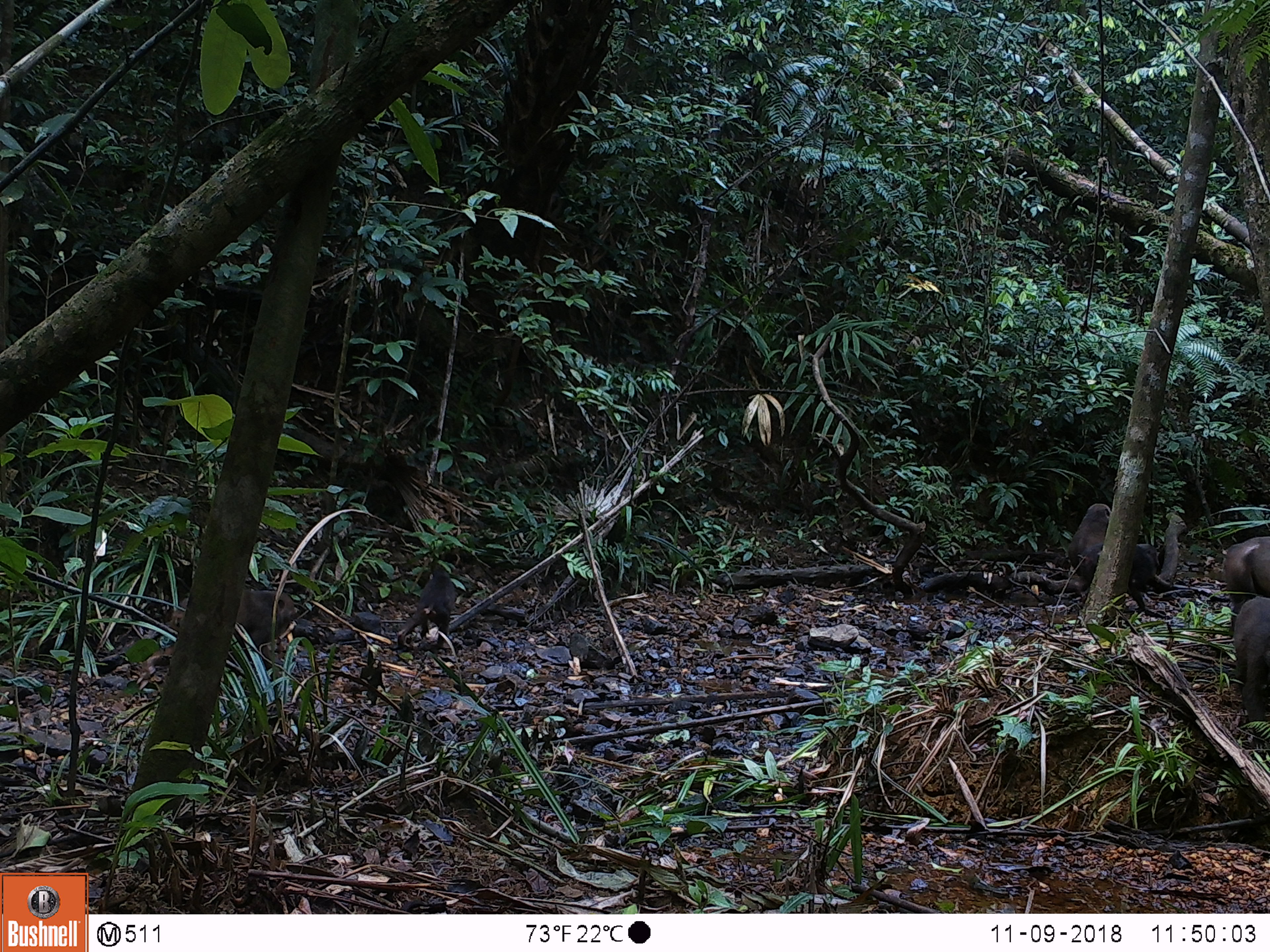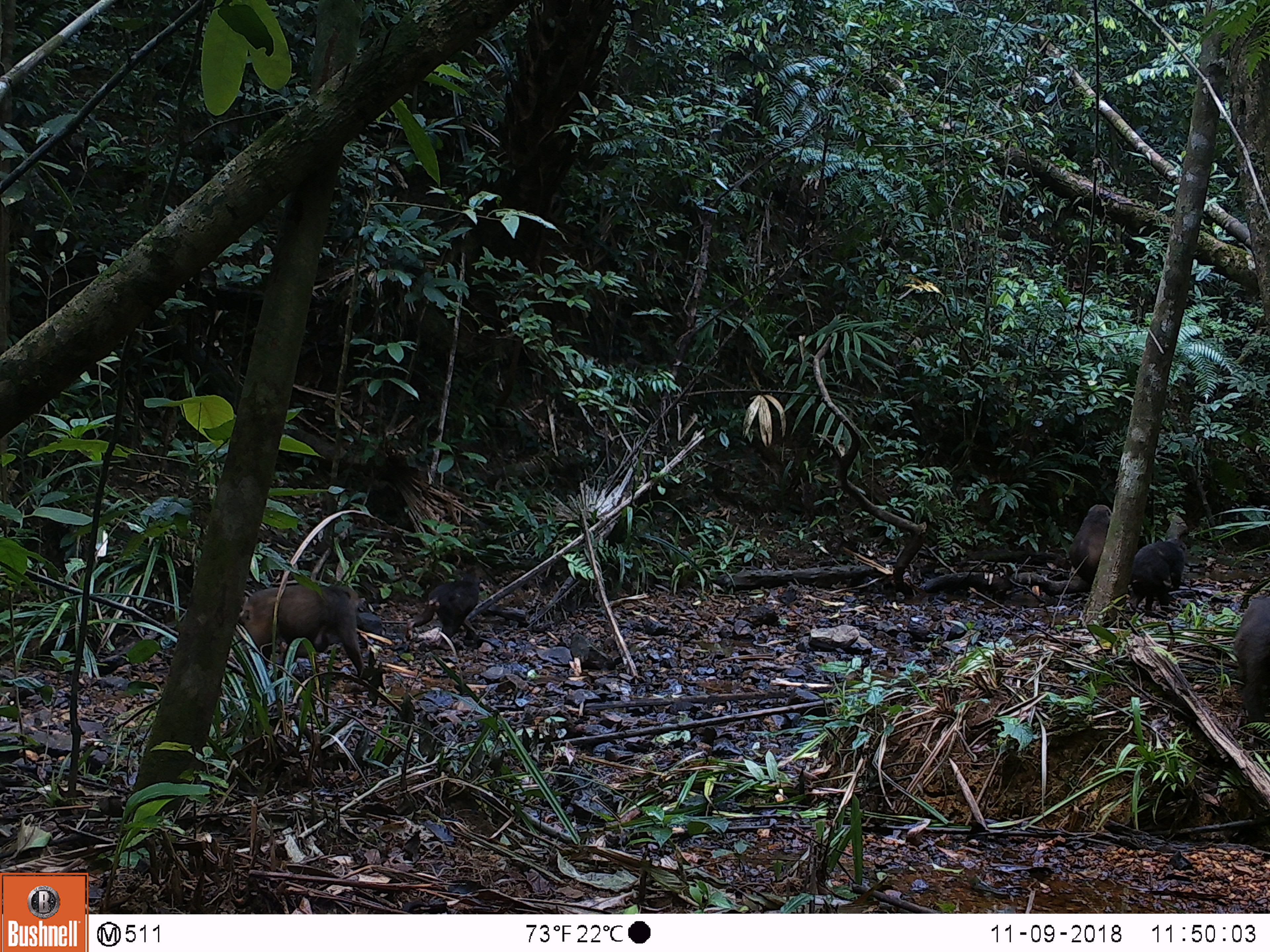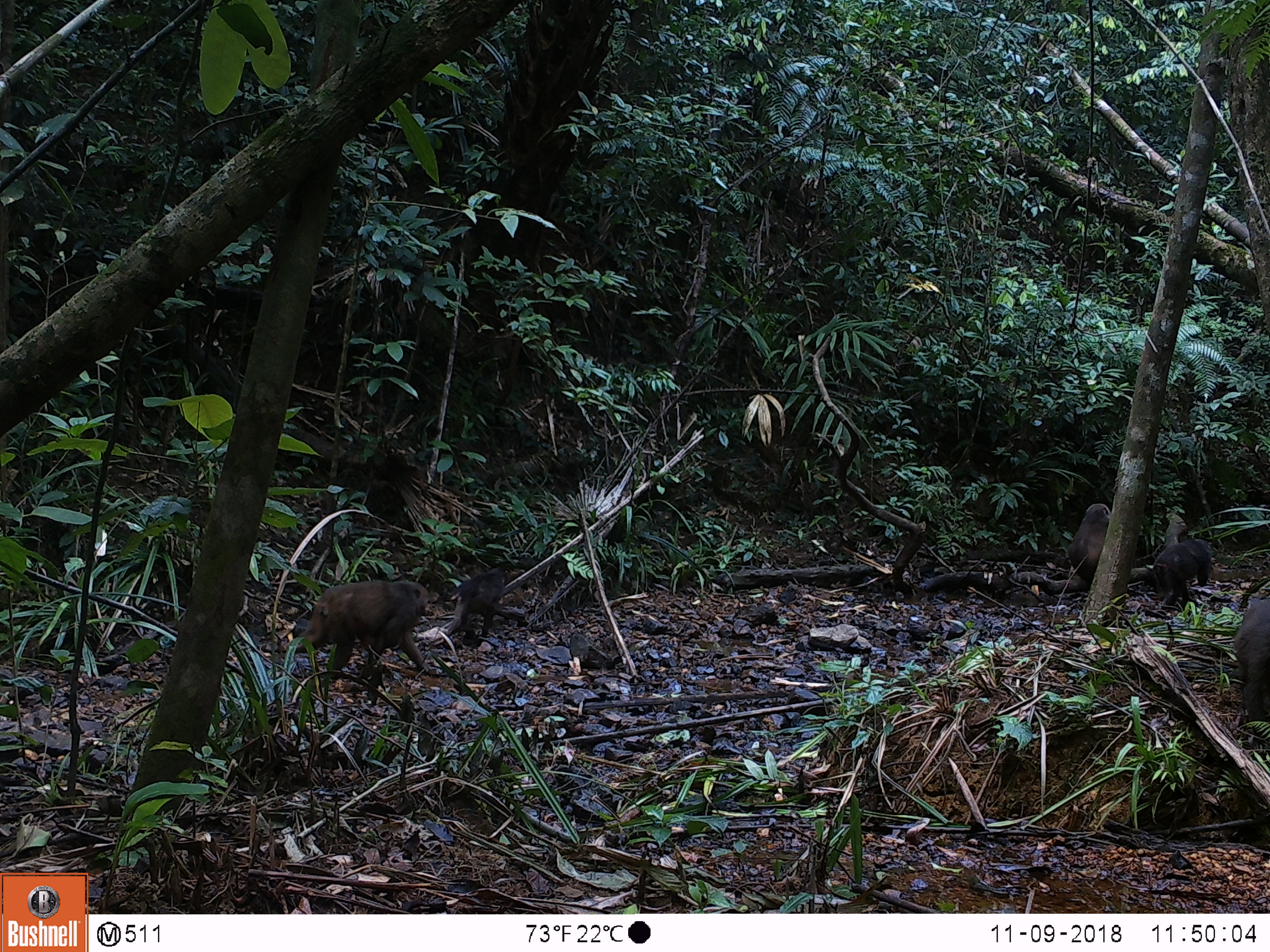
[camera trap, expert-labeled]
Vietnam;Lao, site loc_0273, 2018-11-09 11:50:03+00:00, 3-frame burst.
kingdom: Animalia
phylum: Chordata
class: Mammalia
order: Primates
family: Cercopithecidae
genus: Macaca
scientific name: Macaca arctoides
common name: stump-tailed macaque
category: stump tailed macaque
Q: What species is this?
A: Stump tailed macaque (stump-tailed macaque) (Macaca arctoides).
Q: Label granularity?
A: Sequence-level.